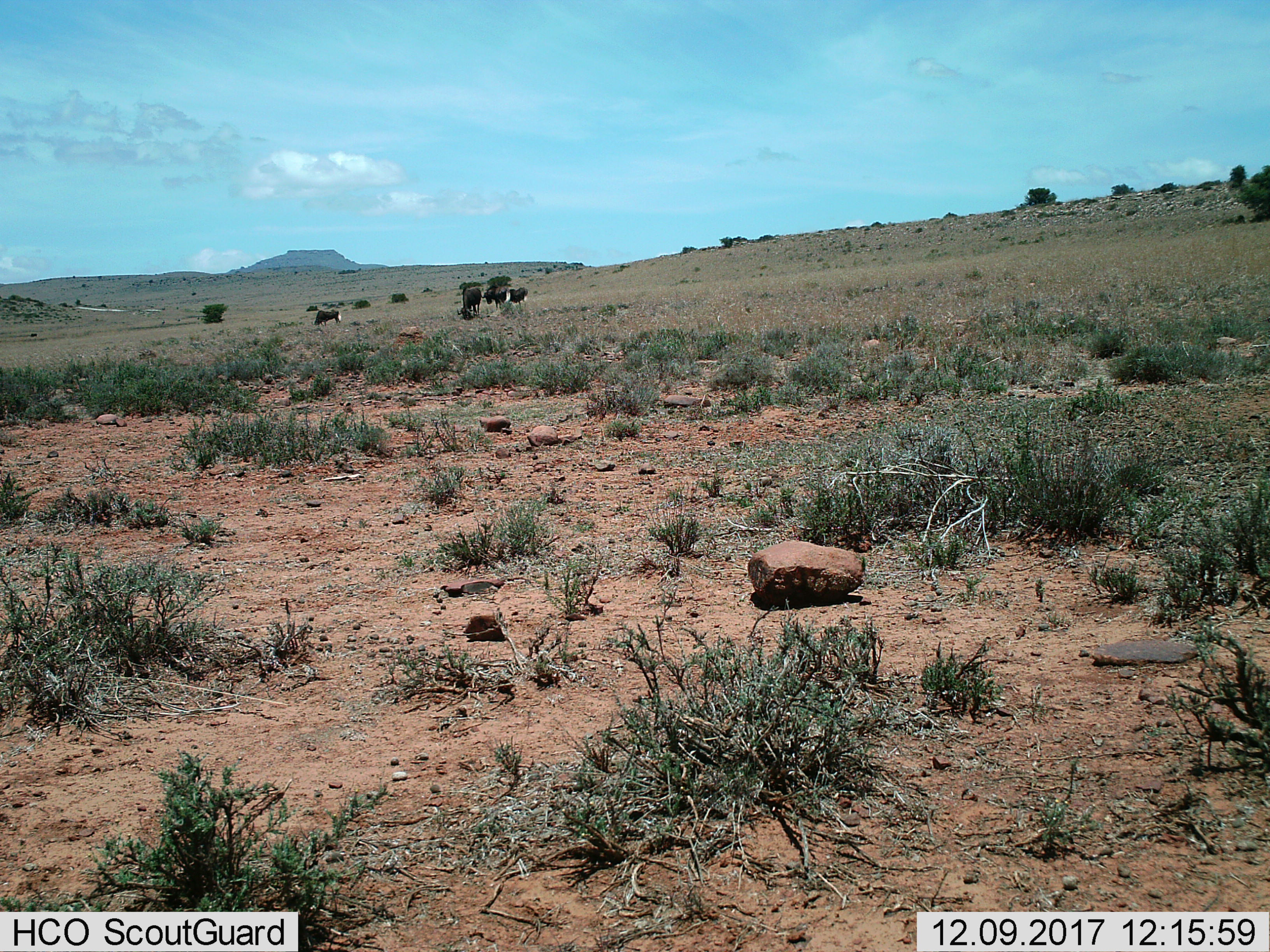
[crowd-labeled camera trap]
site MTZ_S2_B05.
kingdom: Animalia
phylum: Chordata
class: Mammalia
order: Artiodactyla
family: Bovidae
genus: Connochaetes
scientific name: Connochaetes gnou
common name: black wildebeest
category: wildebeestblack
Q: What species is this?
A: Wildebeestblack (black wildebeest) (Connochaetes gnou).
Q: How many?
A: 4.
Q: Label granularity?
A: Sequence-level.